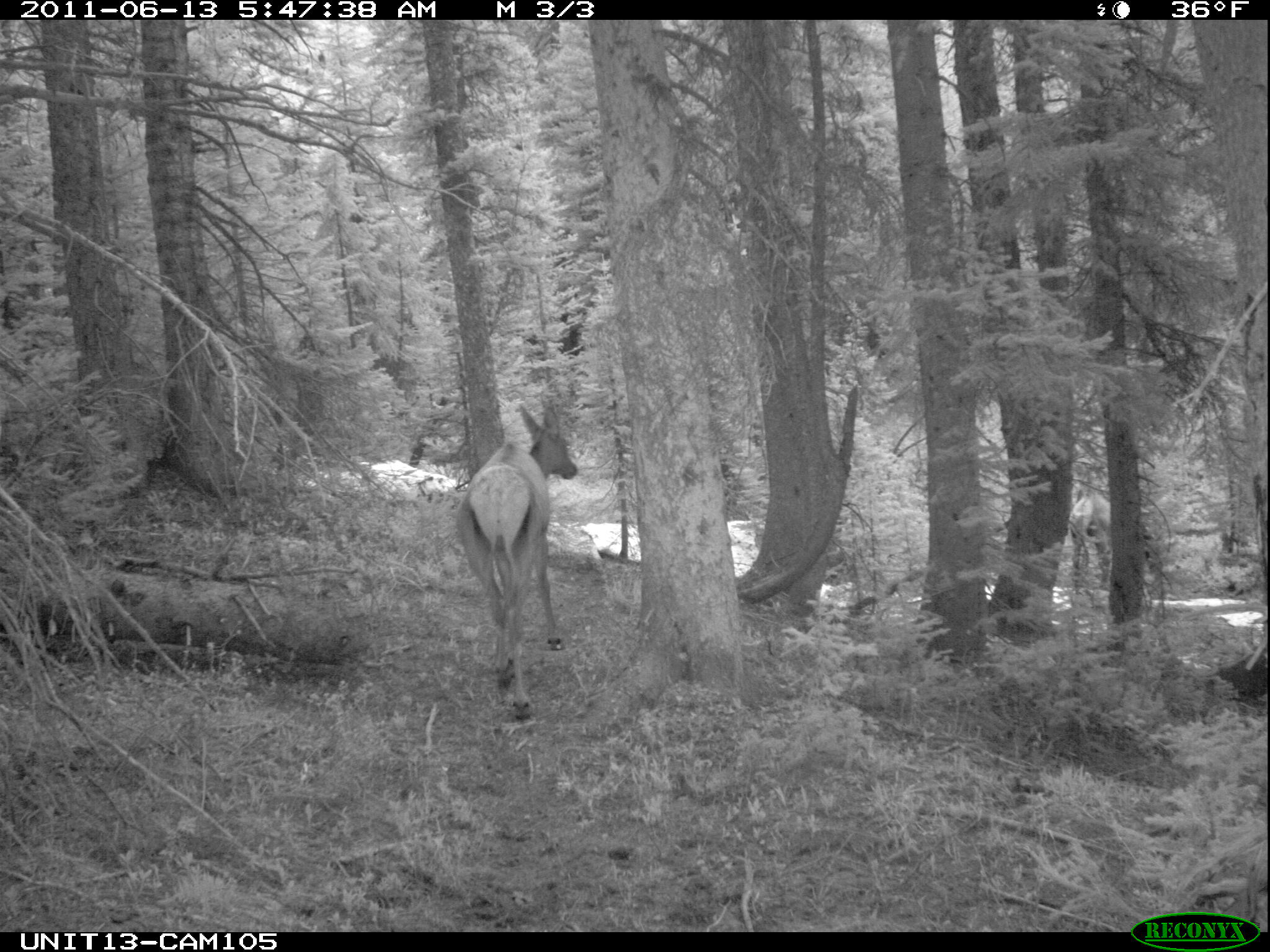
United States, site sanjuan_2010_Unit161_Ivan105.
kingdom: Animalia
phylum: Chordata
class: Mammalia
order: Artiodactyla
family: Cervidae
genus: Cervus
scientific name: Cervus elaphus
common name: red deer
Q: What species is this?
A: Cervus elaphus (red deer).